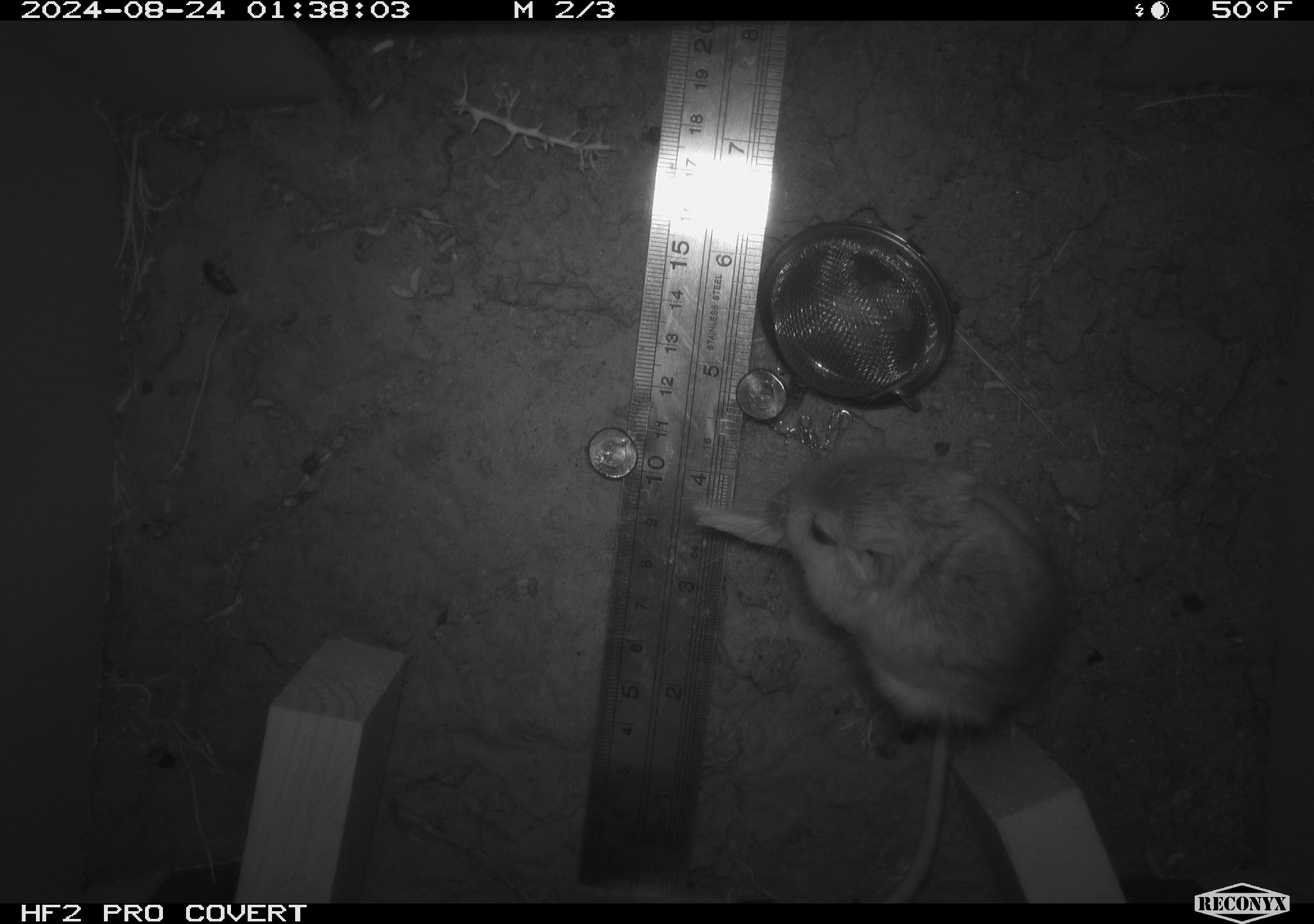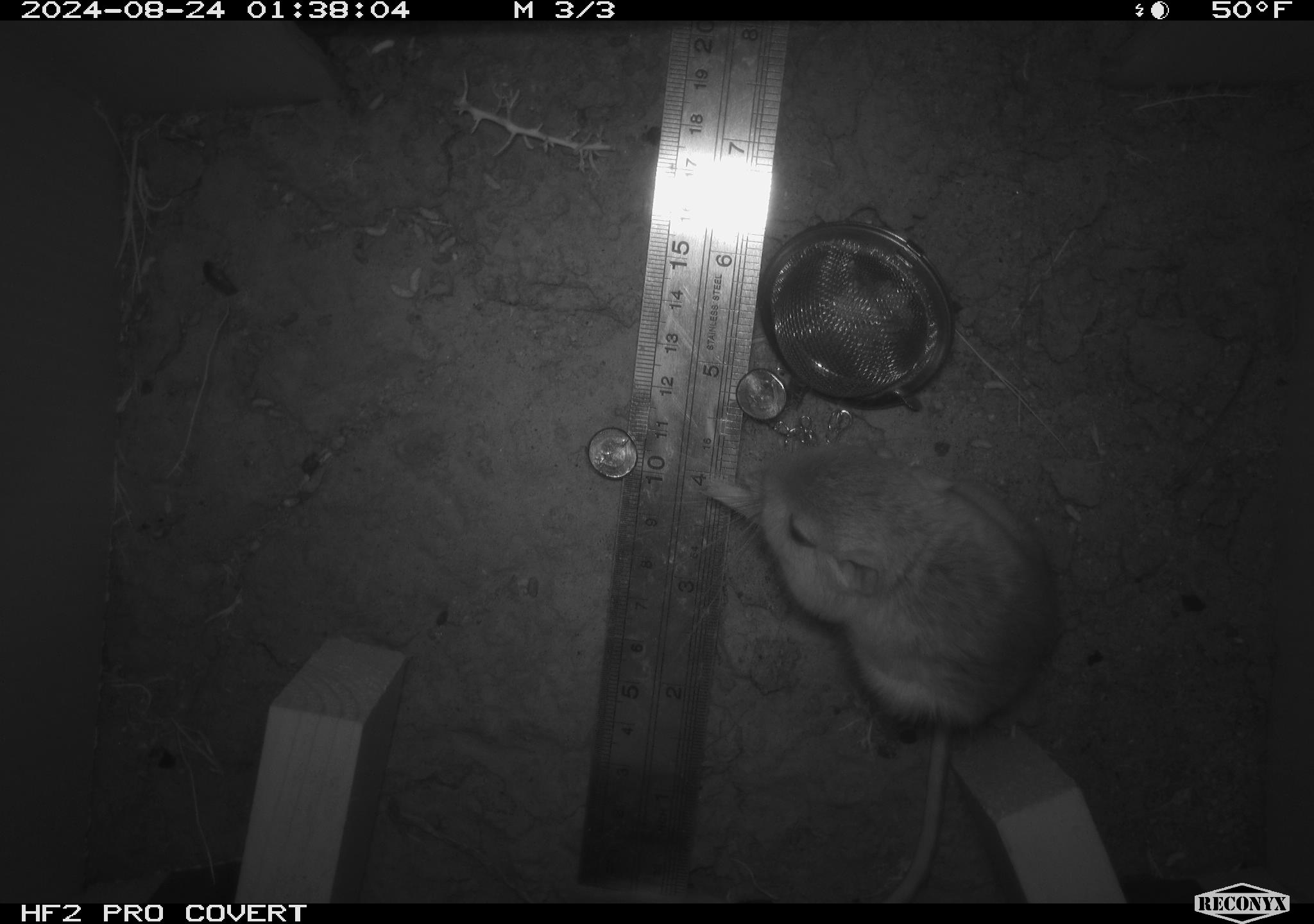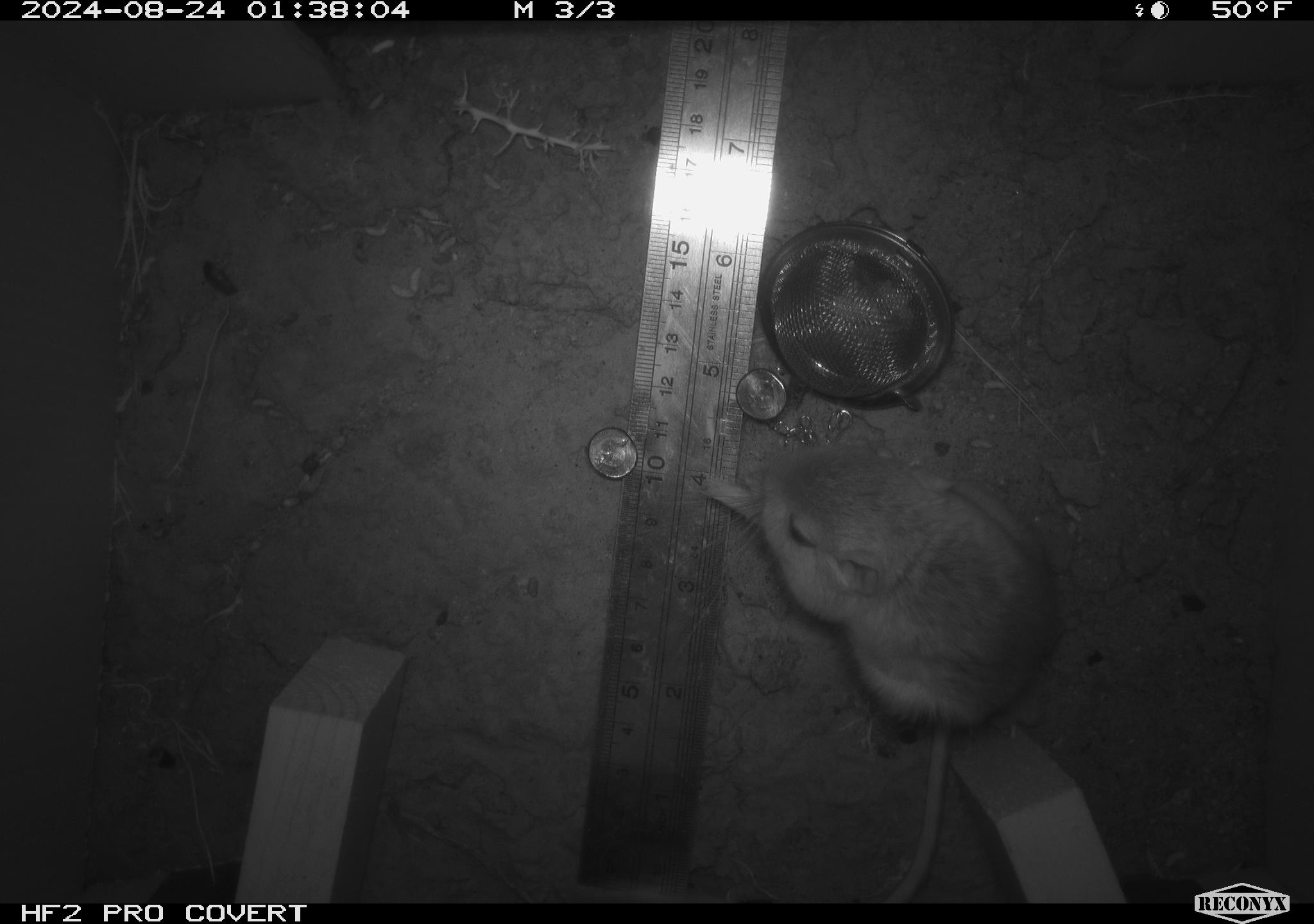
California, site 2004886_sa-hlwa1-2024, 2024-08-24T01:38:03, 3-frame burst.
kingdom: Animalia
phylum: Chordata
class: Mammalia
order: Rodentia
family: Heteromyidae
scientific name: Heteromyidae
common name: kangaroo rats and pocket mice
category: heteromyidae family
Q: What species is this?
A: Heteromyidae family (kangaroo rats and pocket mice) (Heteromyidae).